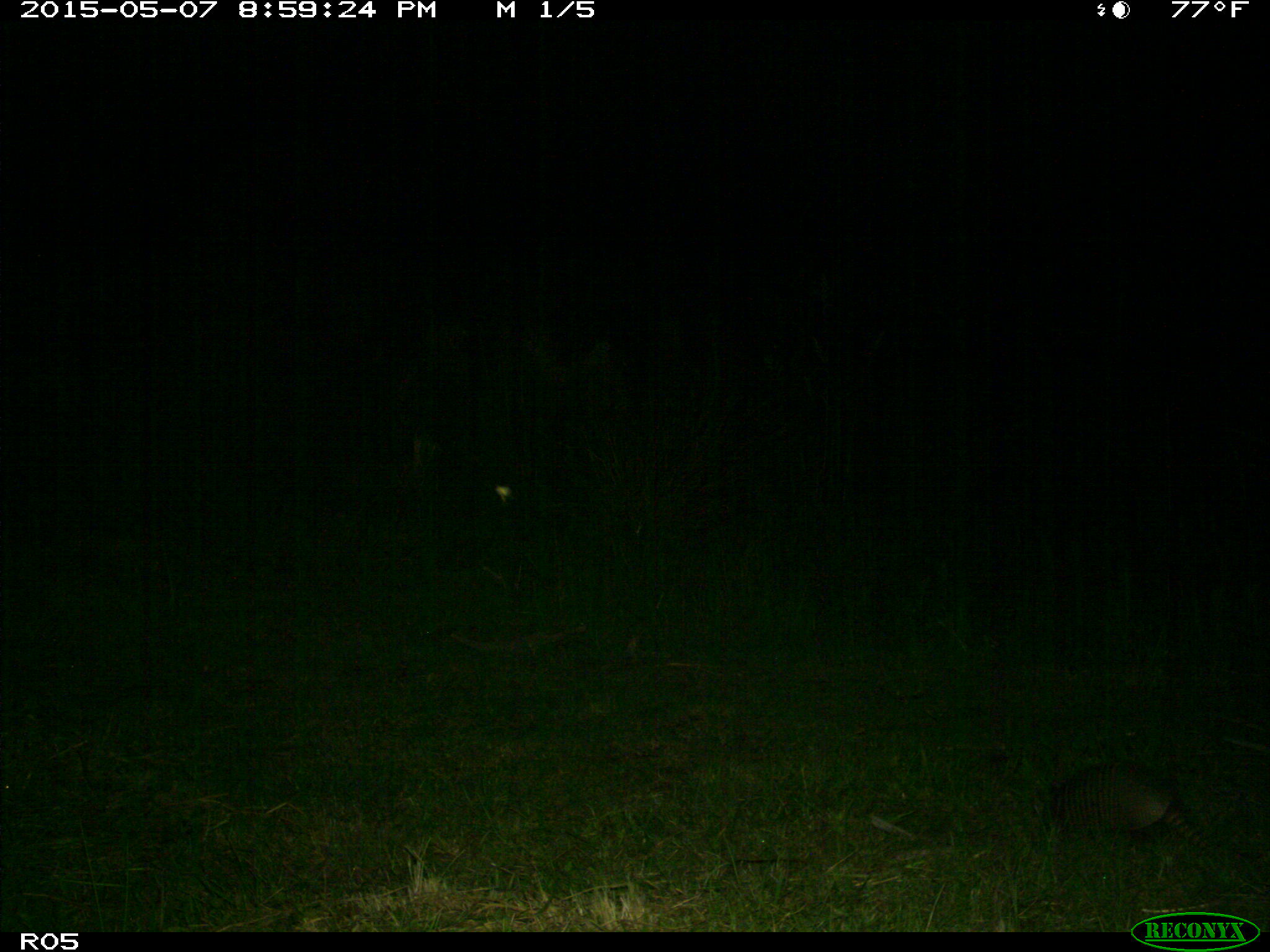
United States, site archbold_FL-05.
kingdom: Animalia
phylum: Chordata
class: Mammalia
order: Cingulata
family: Dasypodidae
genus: Dasypus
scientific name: Dasypus novemcinctus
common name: nine-banded armadillo